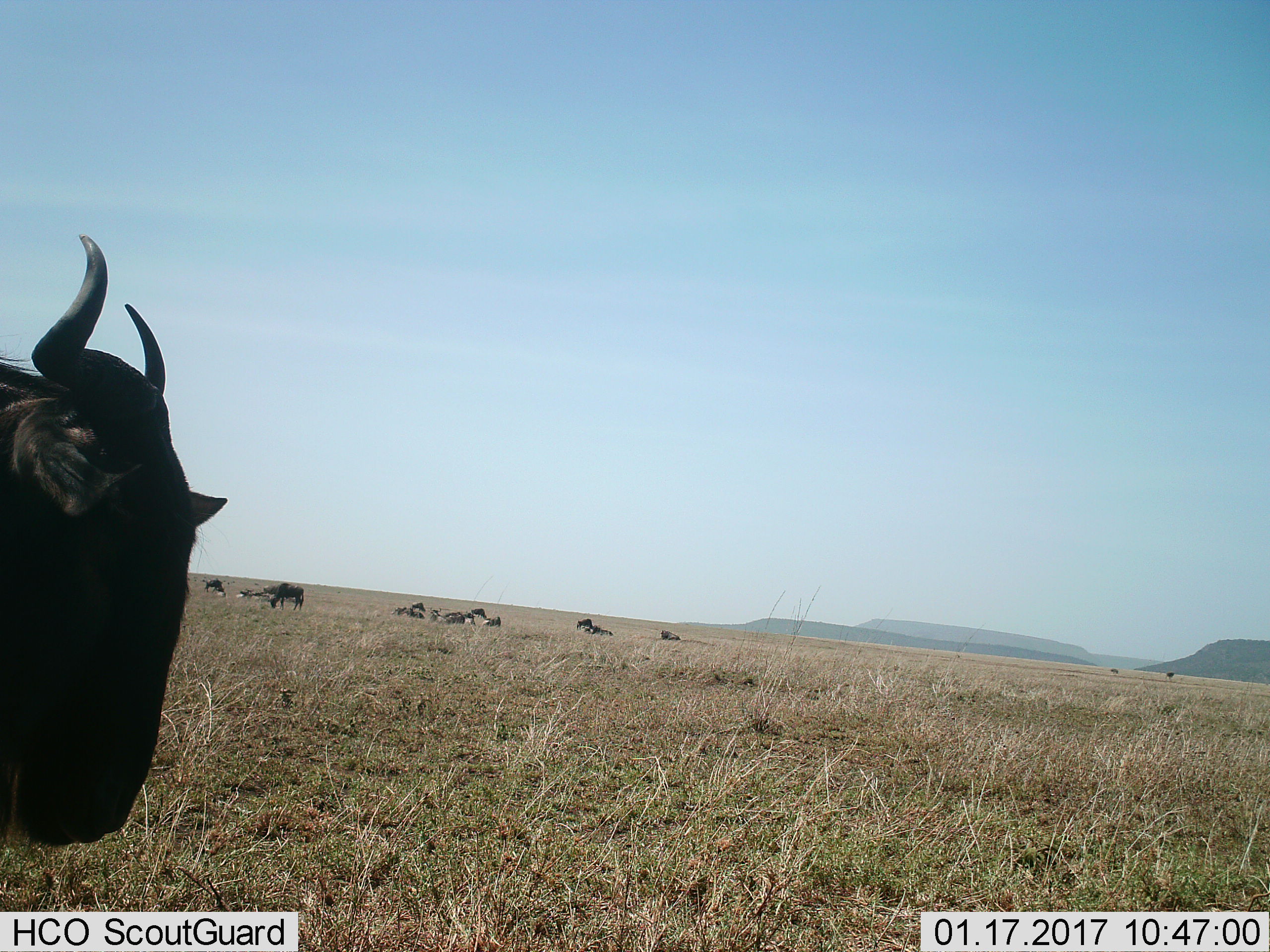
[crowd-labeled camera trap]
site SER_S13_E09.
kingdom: Animalia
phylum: Chordata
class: Mammalia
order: Artiodactyla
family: Bovidae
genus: Connochaetes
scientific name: Connochaetes taurinus taurinus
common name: blue wildebeest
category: wildebeestblue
Wildebeestblue (blue wildebeest) (Connochaetes taurinus taurinus), count 11-50. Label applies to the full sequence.